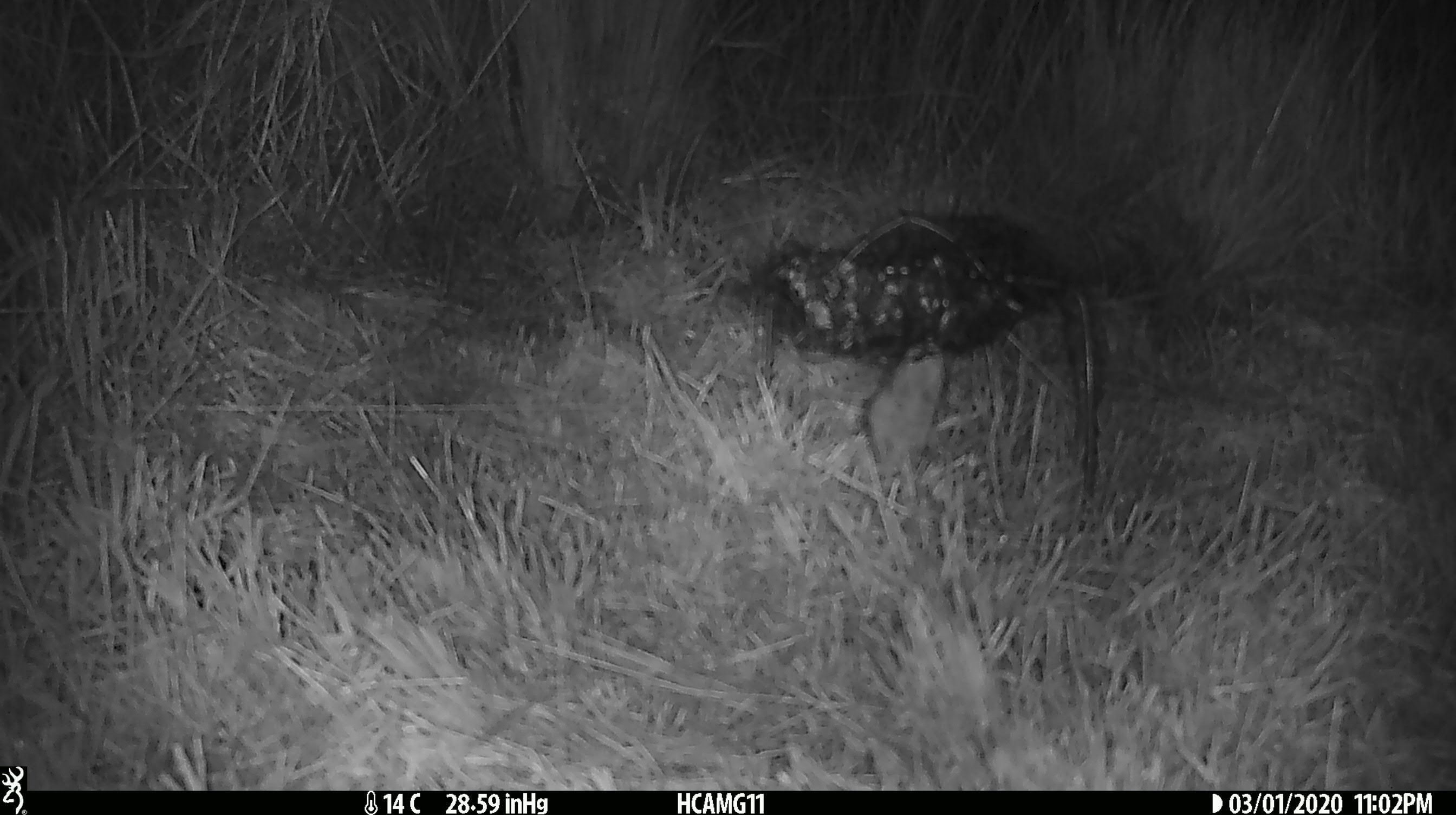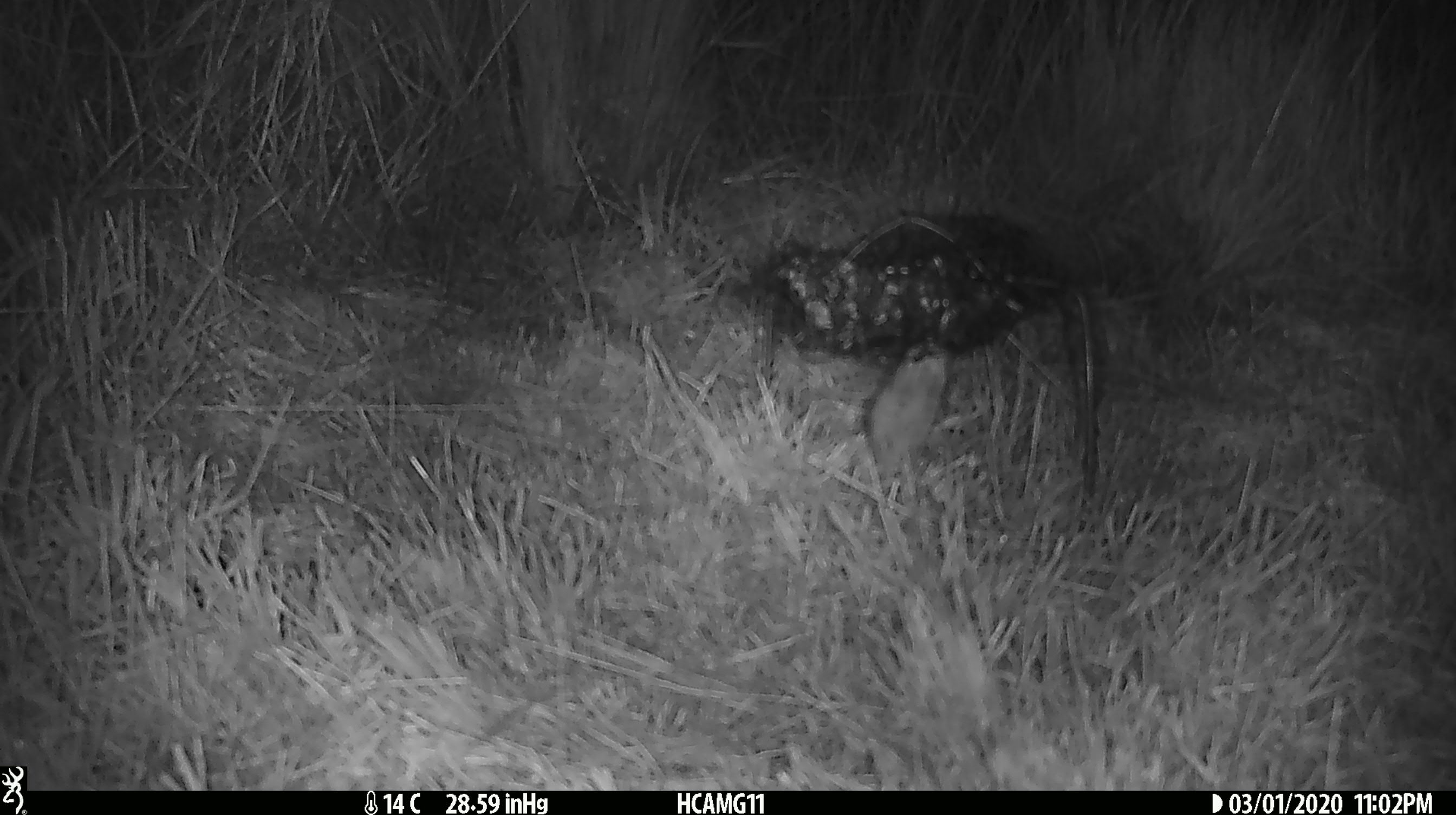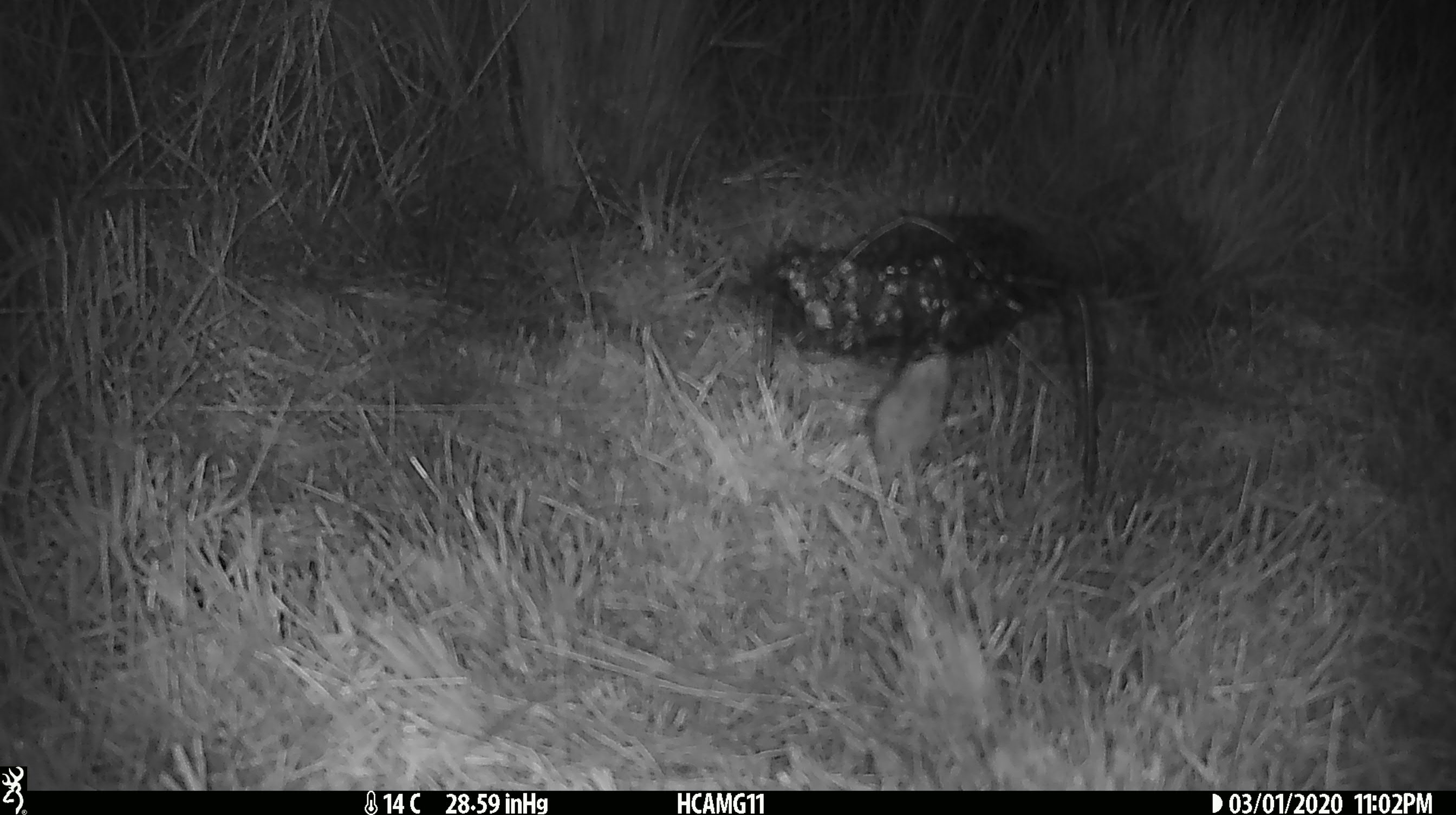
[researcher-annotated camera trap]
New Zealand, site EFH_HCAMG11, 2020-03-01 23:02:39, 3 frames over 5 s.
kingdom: Animalia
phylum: Chordata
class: Mammalia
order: Rodentia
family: Muridae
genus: Mus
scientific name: Mus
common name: mouse